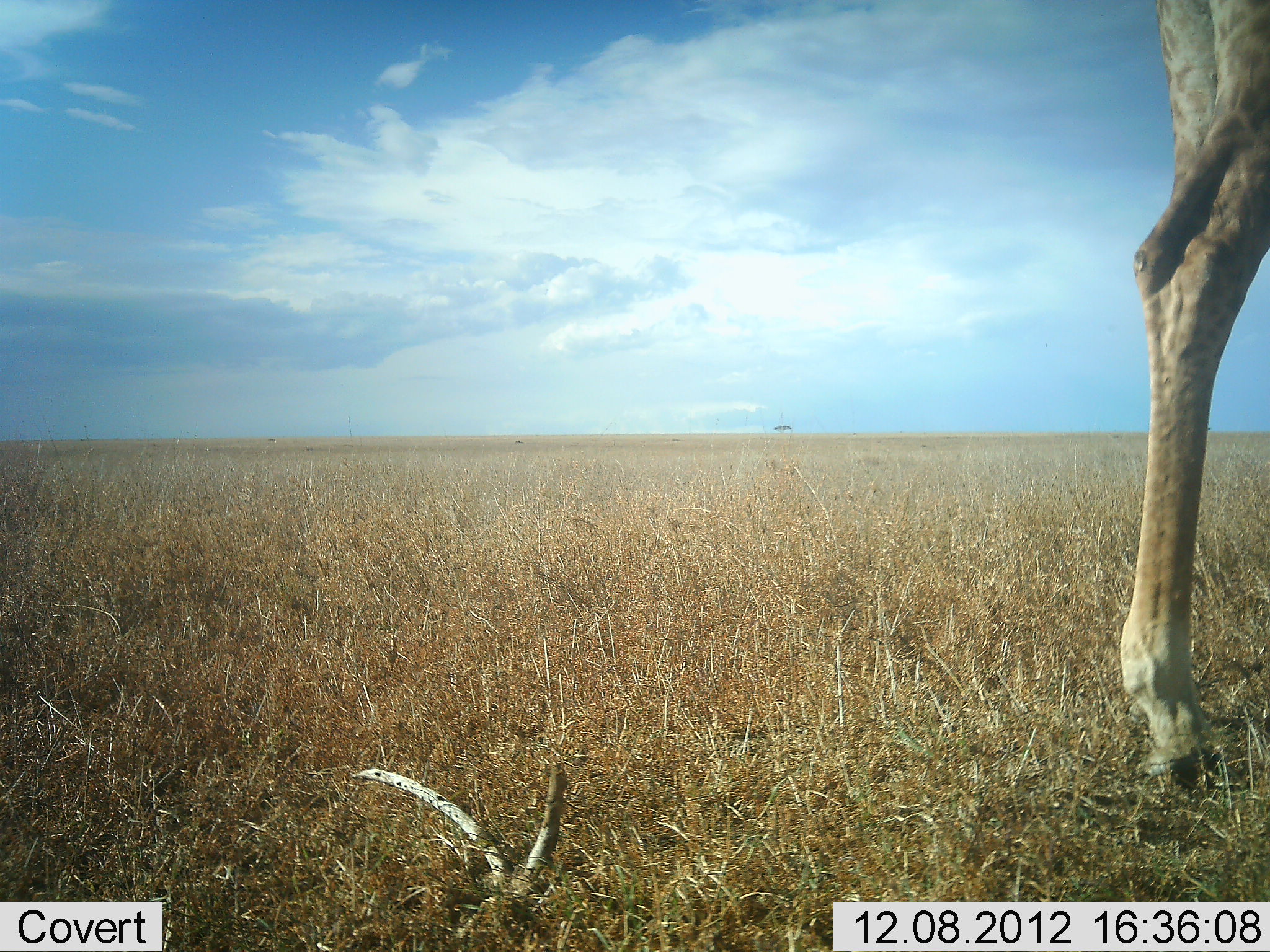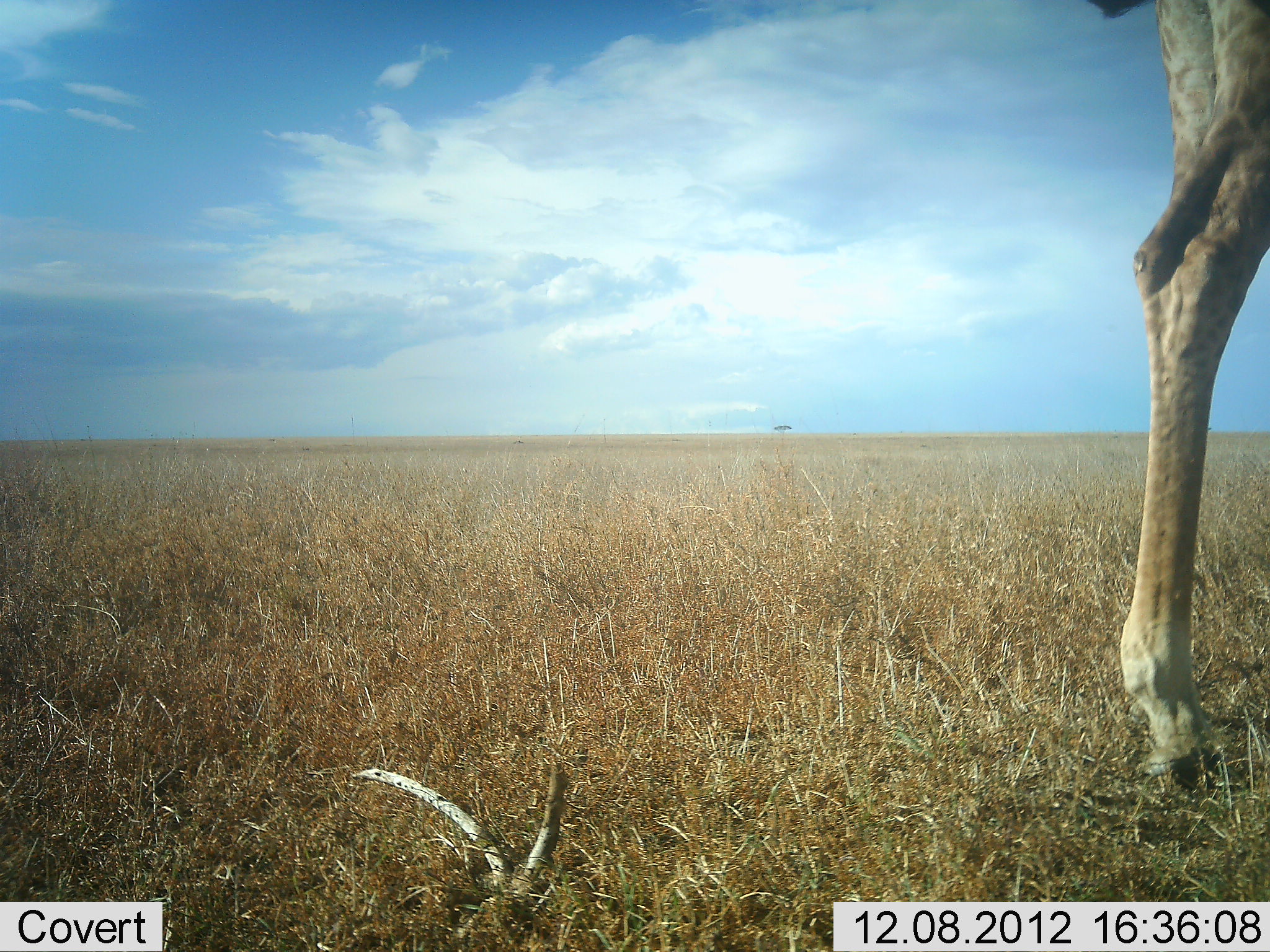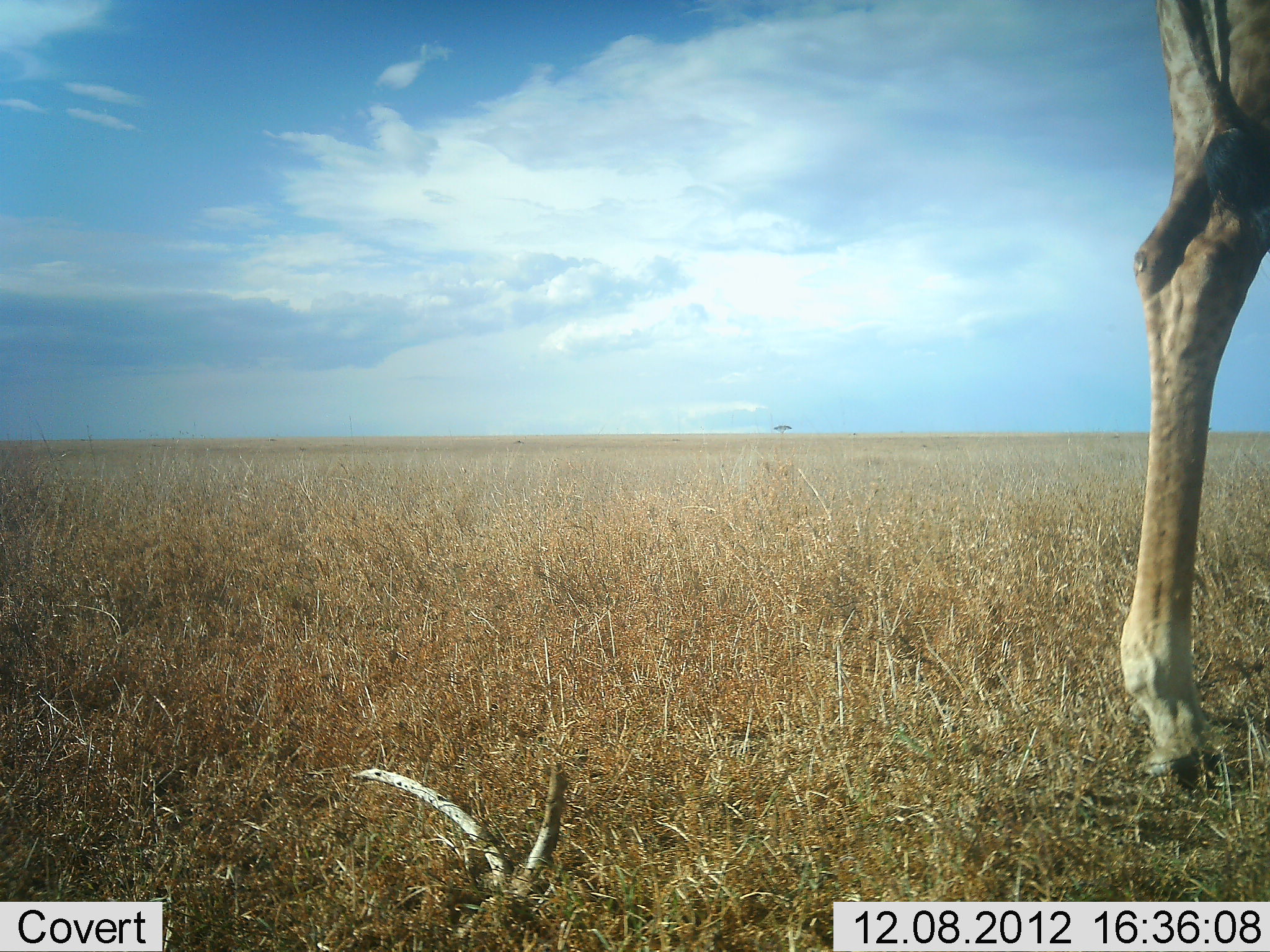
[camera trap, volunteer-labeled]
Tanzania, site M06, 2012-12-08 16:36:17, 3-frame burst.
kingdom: Animalia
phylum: Chordata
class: Mammalia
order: Artiodactyla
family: Giraffidae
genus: Giraffa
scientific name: Giraffa camelopardalis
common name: giraffe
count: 1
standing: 90%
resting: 0%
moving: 10%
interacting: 0%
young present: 0%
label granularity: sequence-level